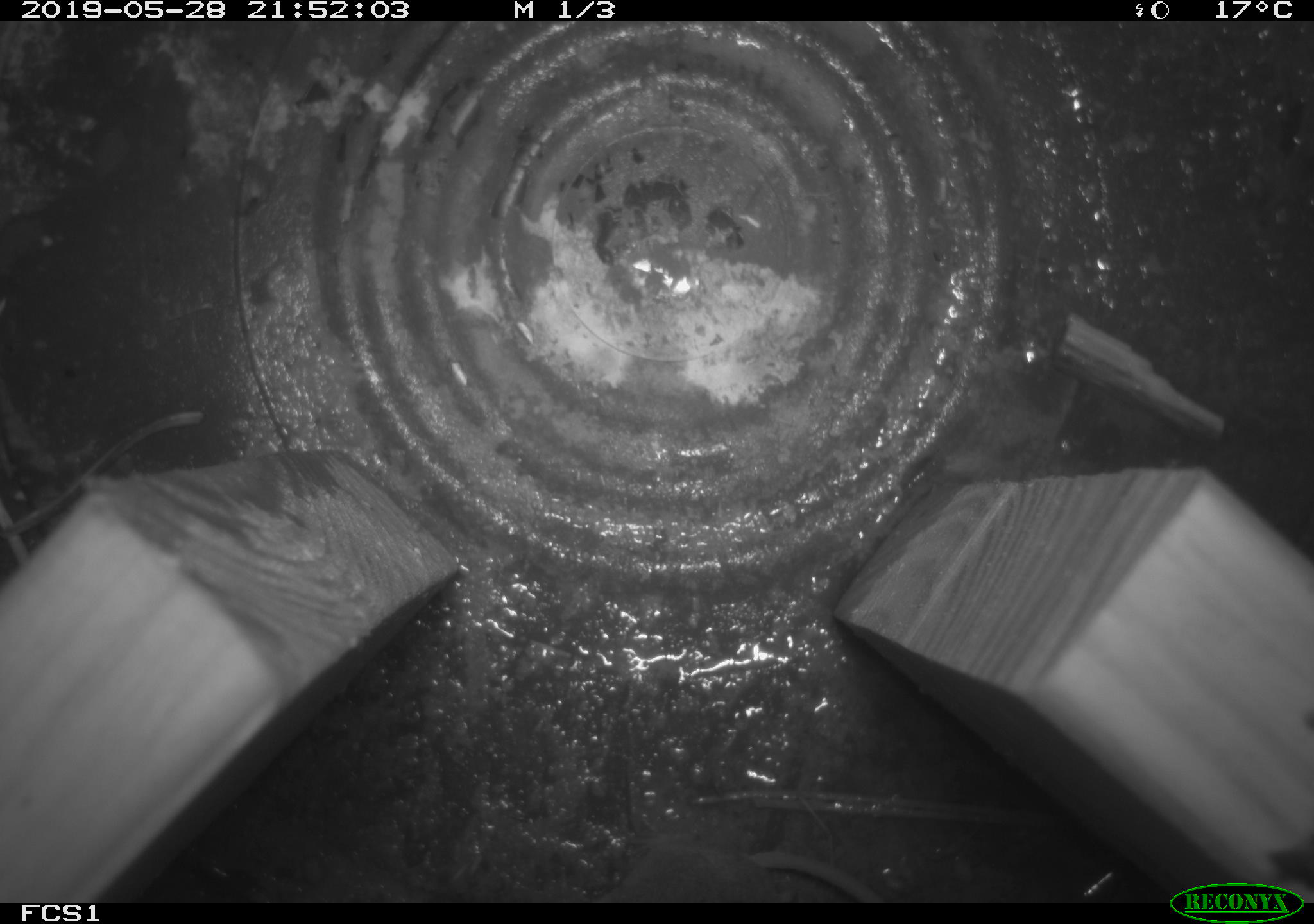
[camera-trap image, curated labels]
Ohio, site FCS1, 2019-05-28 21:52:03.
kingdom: Animalia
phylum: Chordata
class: Mammalia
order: Rodentia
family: Cricetidae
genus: Peromyscus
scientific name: Peromyscus leucopus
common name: white-footed mouse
White-footed mouse (Peromyscus leucopus).